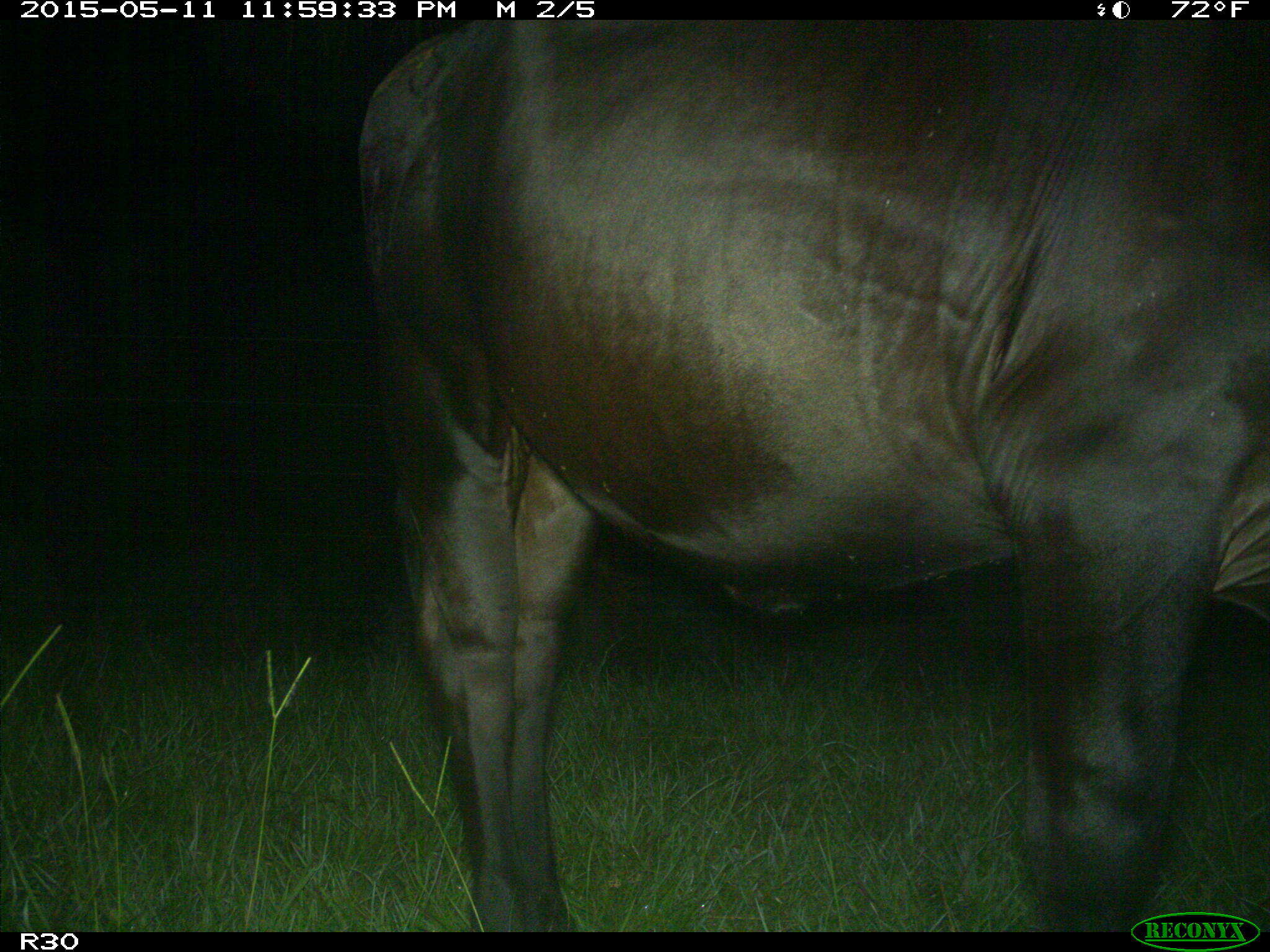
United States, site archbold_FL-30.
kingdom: Animalia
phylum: Chordata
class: Mammalia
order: Artiodactyla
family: Bovidae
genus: Bos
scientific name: Bos taurus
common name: domestic cow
Bos taurus (domestic cow).